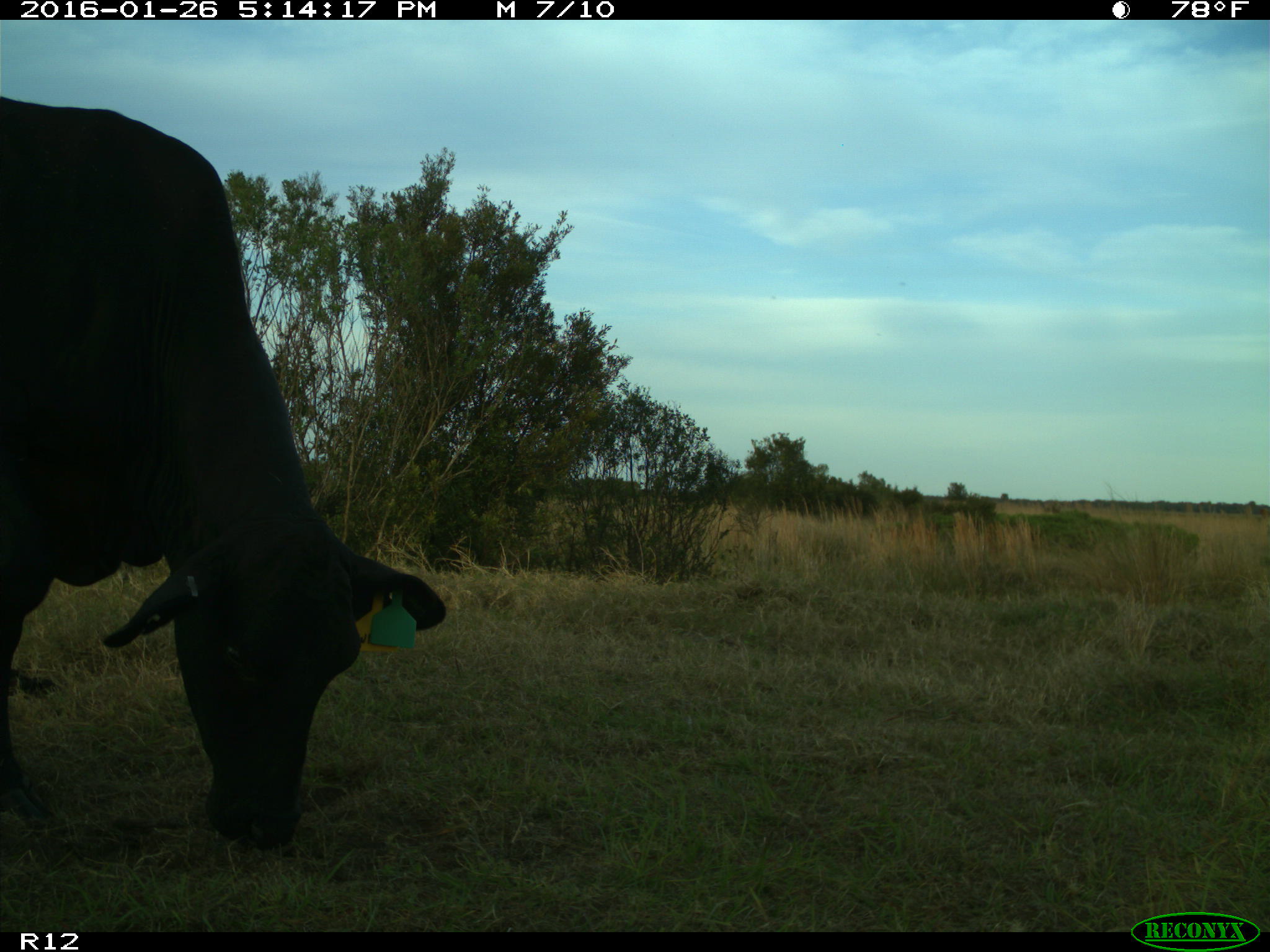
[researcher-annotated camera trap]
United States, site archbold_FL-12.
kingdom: Animalia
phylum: Chordata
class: Mammalia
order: Artiodactyla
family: Bovidae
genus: Bos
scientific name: Bos taurus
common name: domestic cow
Bos taurus (domestic cow).